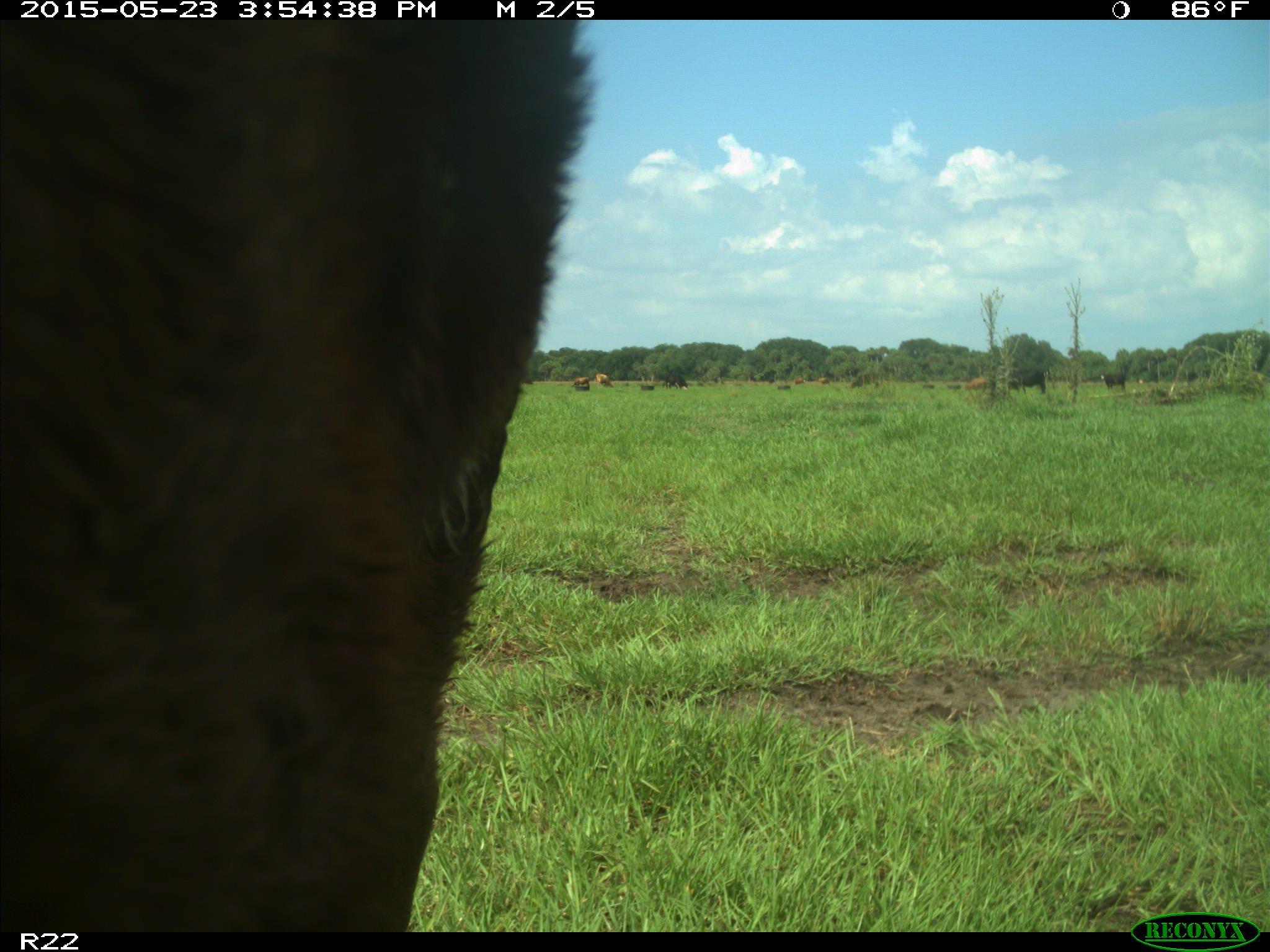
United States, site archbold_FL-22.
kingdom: Animalia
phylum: Chordata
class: Mammalia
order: Artiodactyla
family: Bovidae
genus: Bos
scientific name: Bos taurus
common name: domestic cow